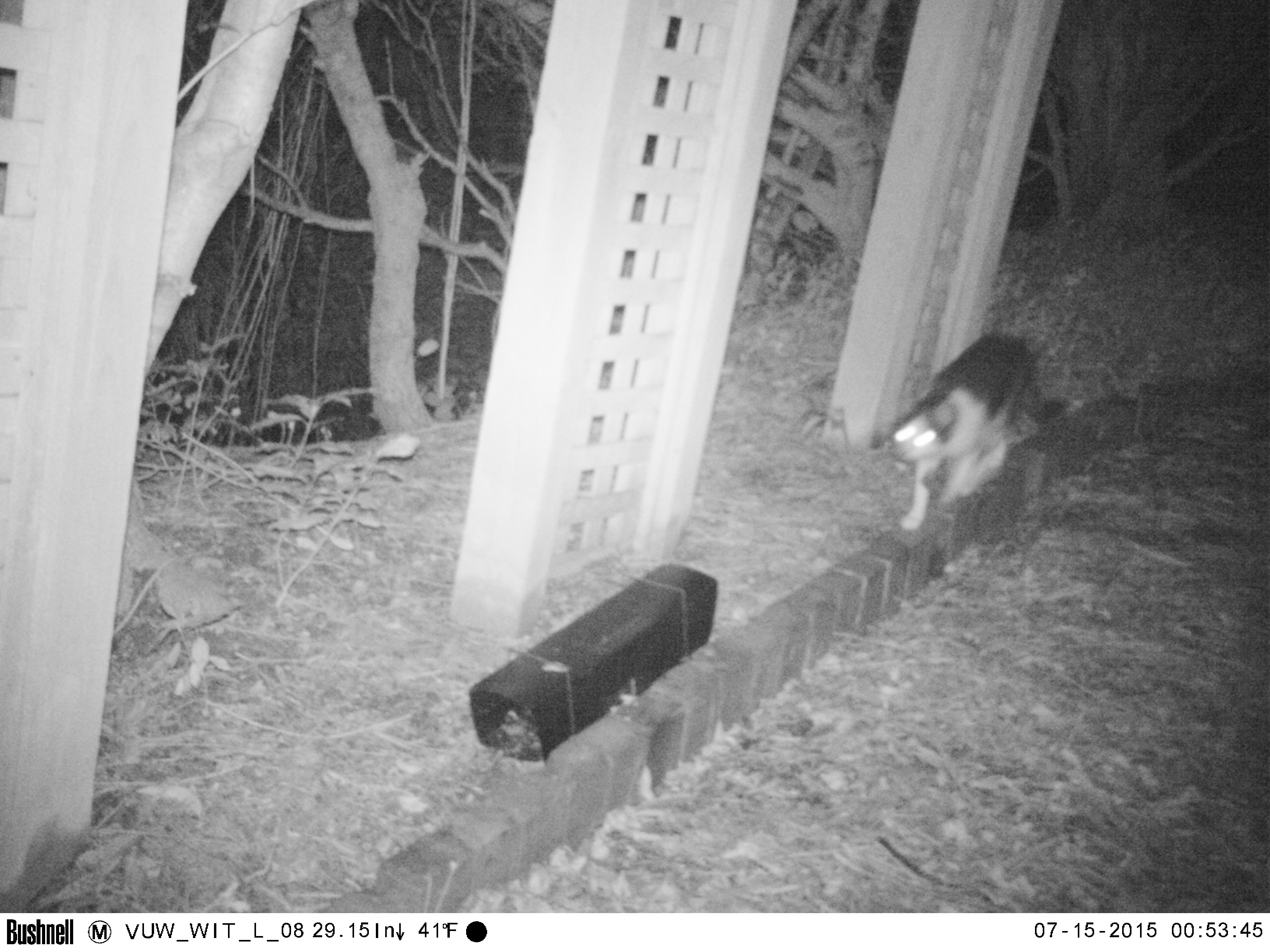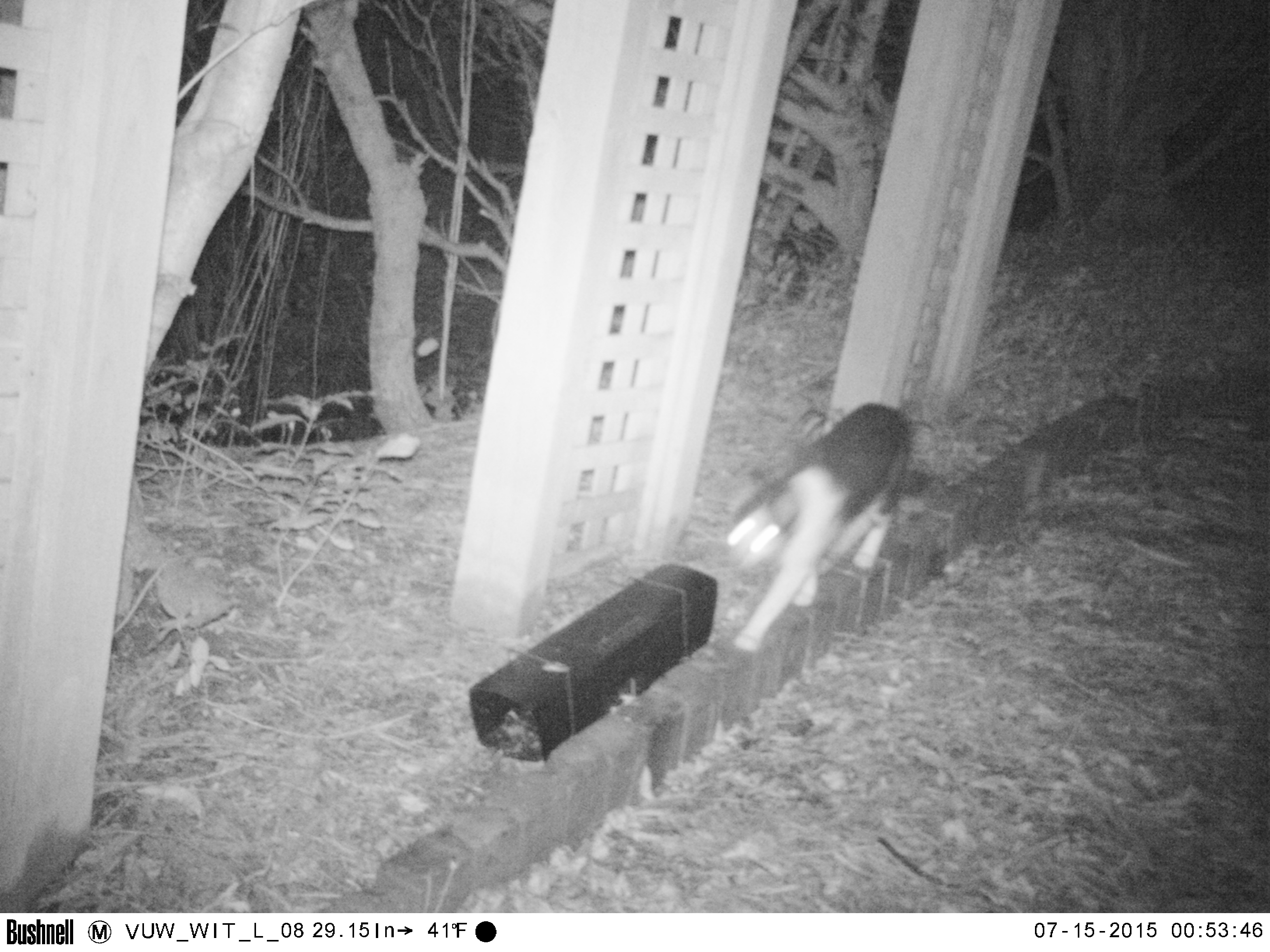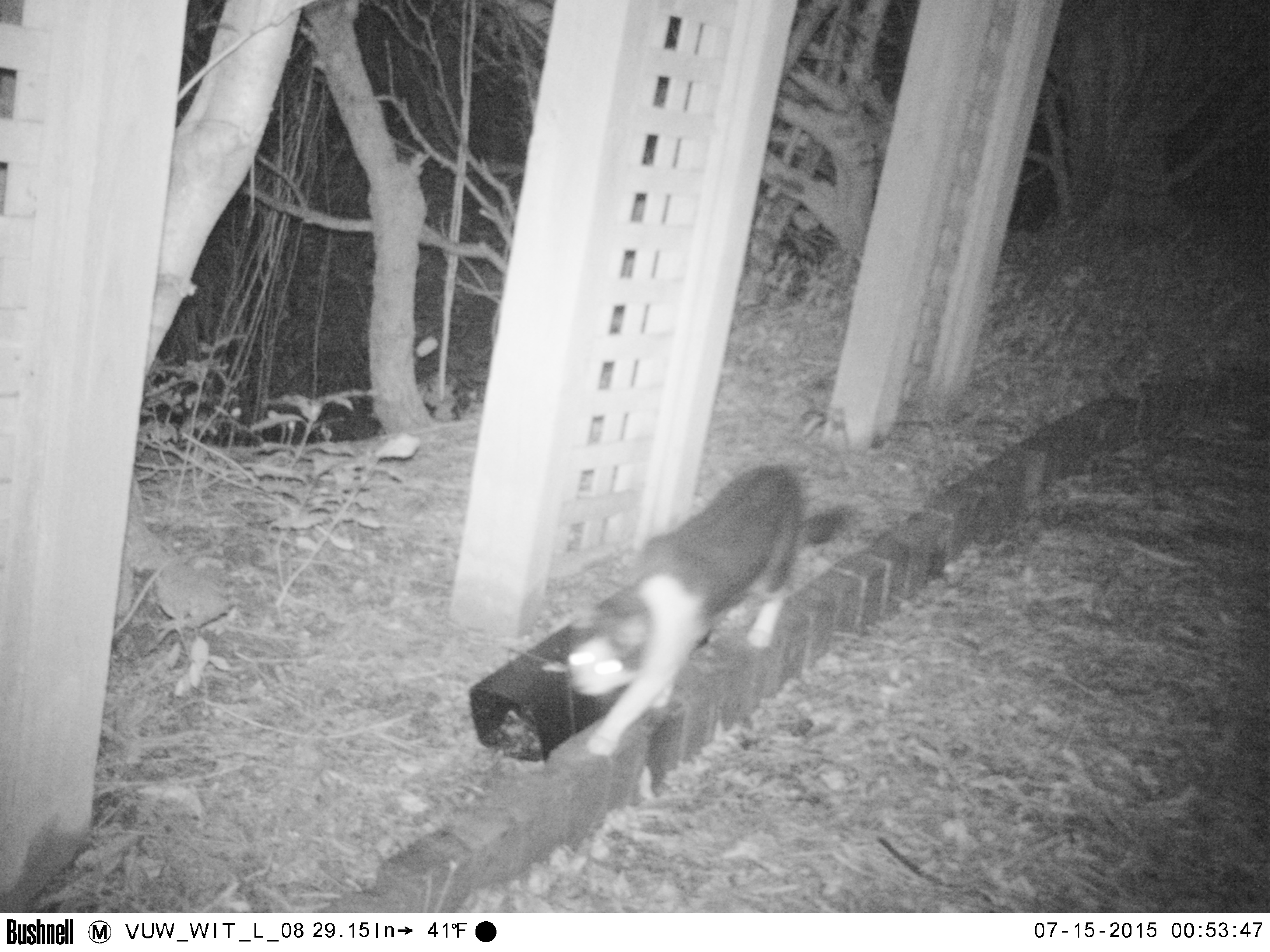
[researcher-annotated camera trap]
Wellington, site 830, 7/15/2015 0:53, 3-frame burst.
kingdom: Animalia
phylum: Chordata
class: Mammalia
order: Carnivora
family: Felidae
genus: Felis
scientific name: Felis catus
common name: cat